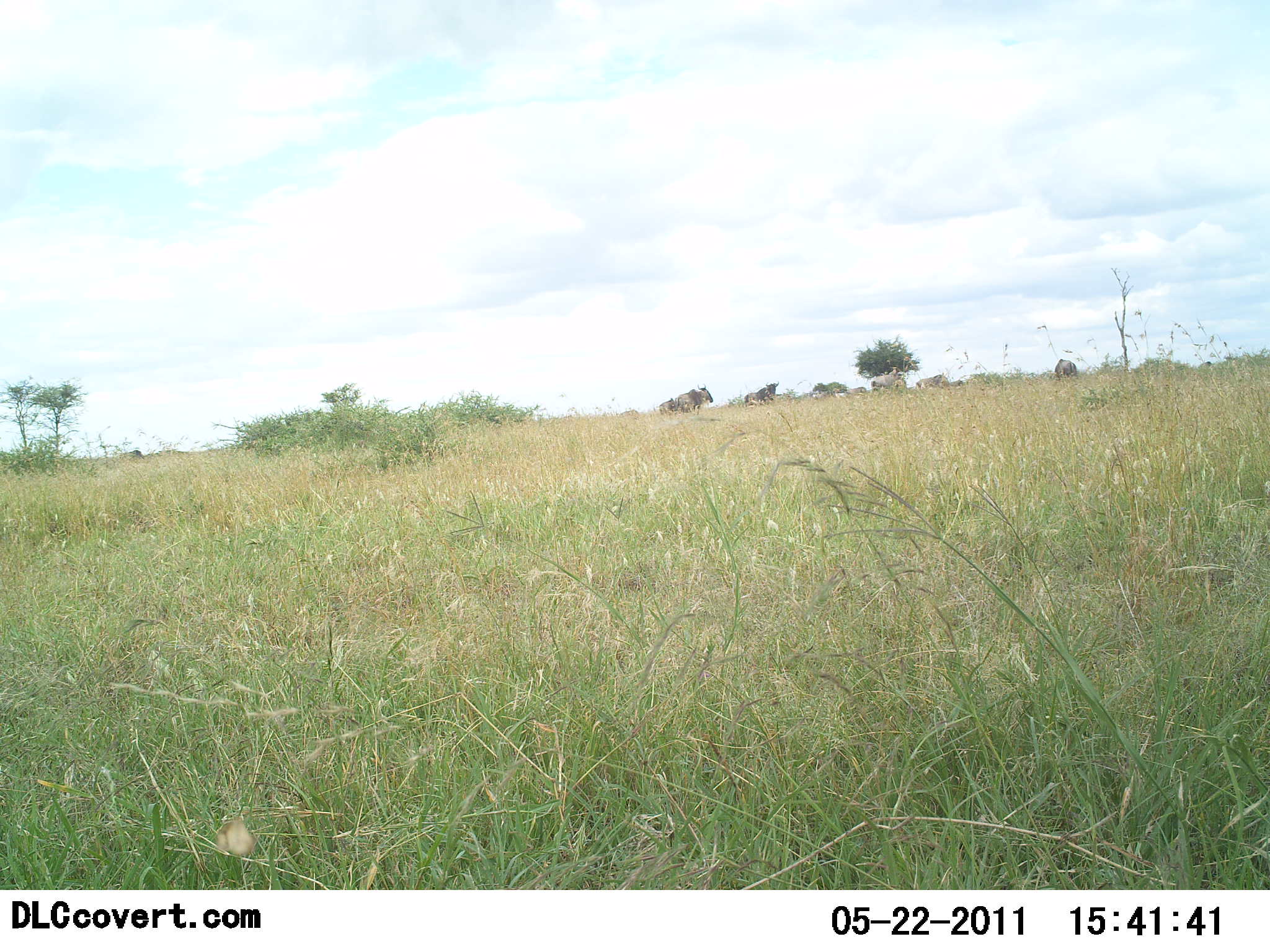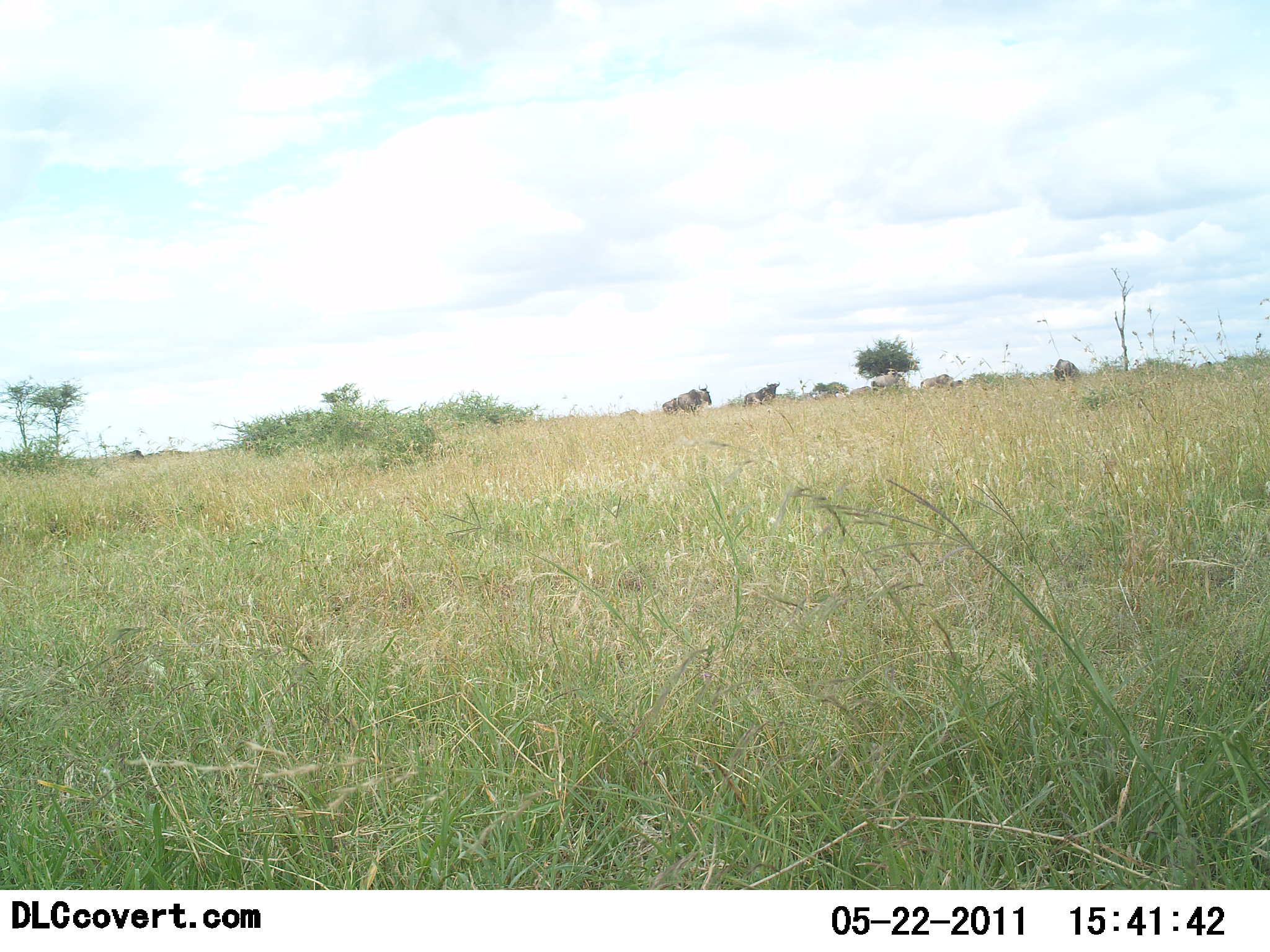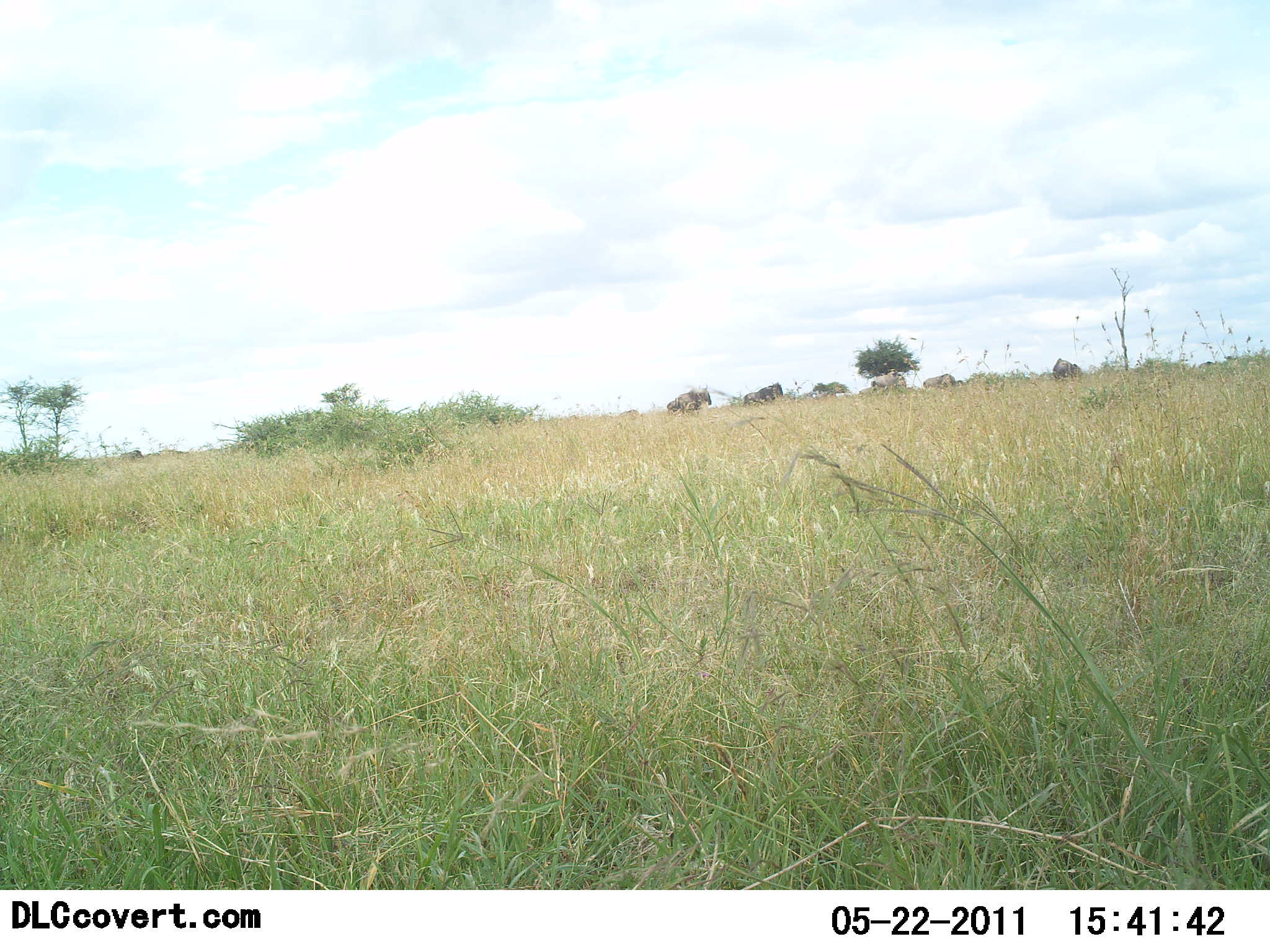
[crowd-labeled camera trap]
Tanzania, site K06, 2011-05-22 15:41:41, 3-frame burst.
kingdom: Animalia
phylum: Chordata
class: Mammalia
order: Artiodactyla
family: Bovidae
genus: Connochaetes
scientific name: Connochaetes taurinus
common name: blue wildebeest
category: wildebeest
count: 6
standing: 67%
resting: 17%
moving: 33%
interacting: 0%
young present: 0%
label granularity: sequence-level